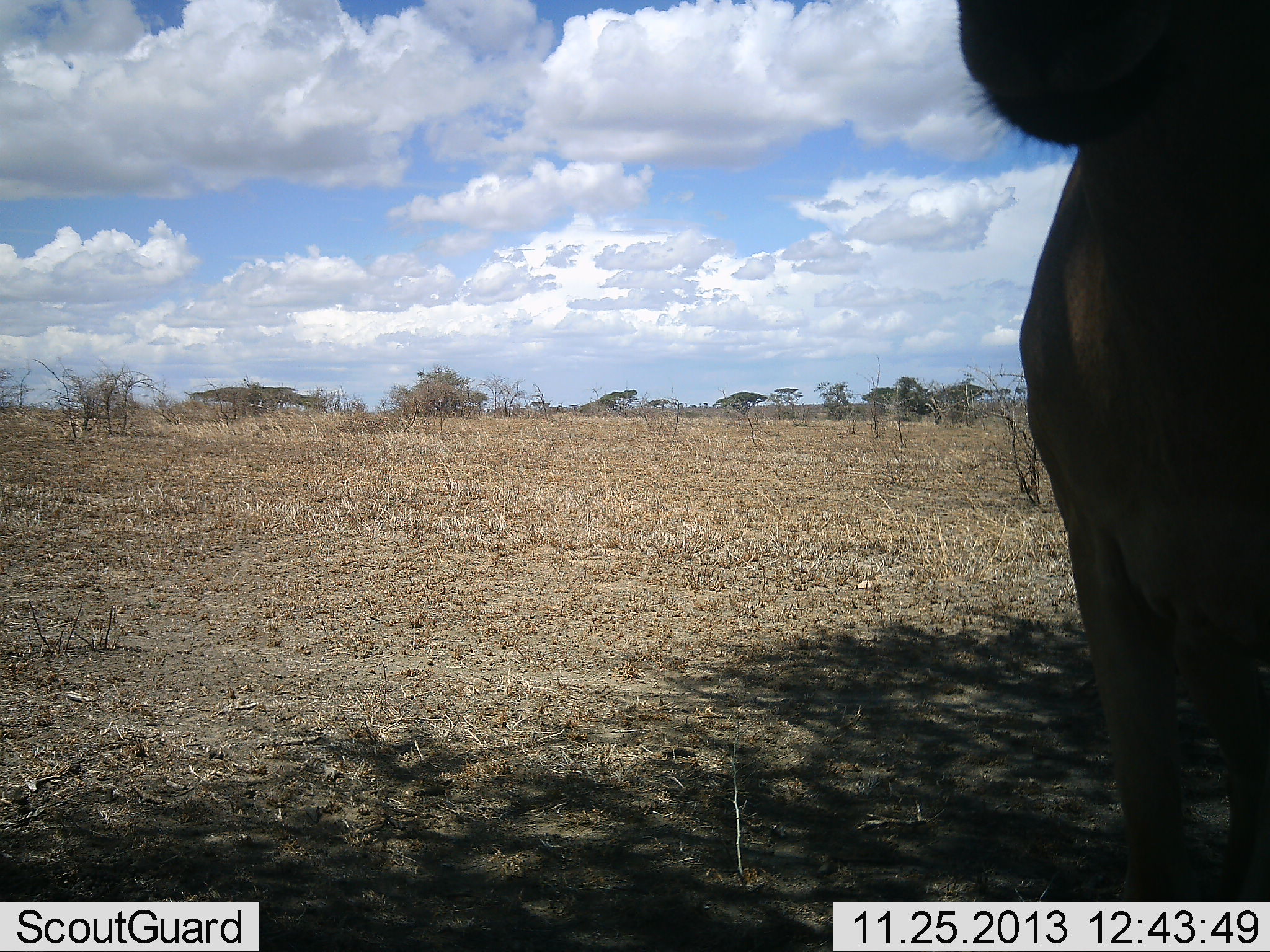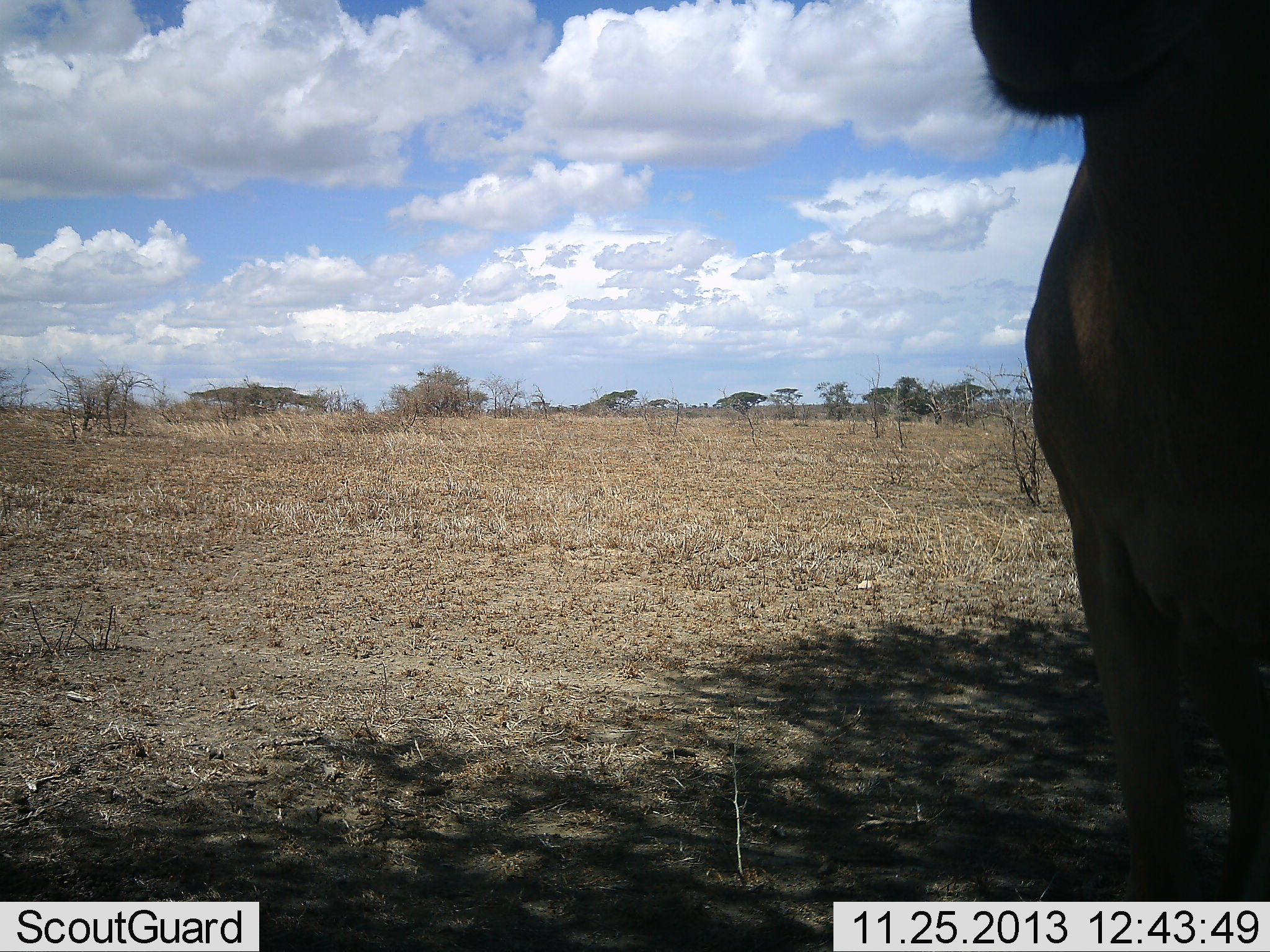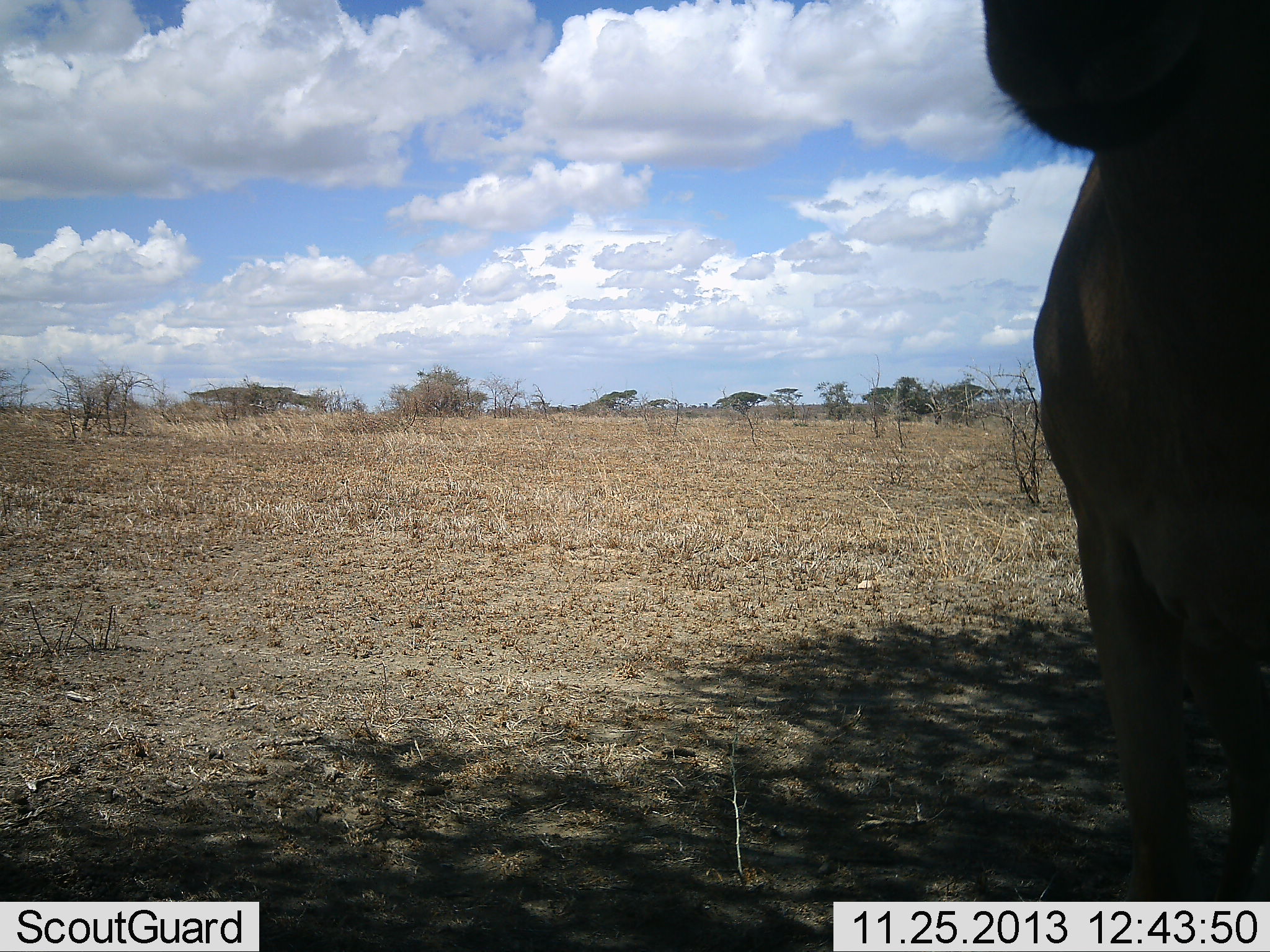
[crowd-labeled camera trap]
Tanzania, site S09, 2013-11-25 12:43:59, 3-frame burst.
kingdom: Animalia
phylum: Chordata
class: Mammalia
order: Artiodactyla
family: Bovidae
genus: Alcelaphus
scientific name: Alcelaphus buselaphus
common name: hartebeest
Hartebeest (Alcelaphus buselaphus), count 1. Behavior (volunteer vote fractions): standing 100%, resting 0%, moving 0%, interacting 0%. Young present (vote fraction): 0%. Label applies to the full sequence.